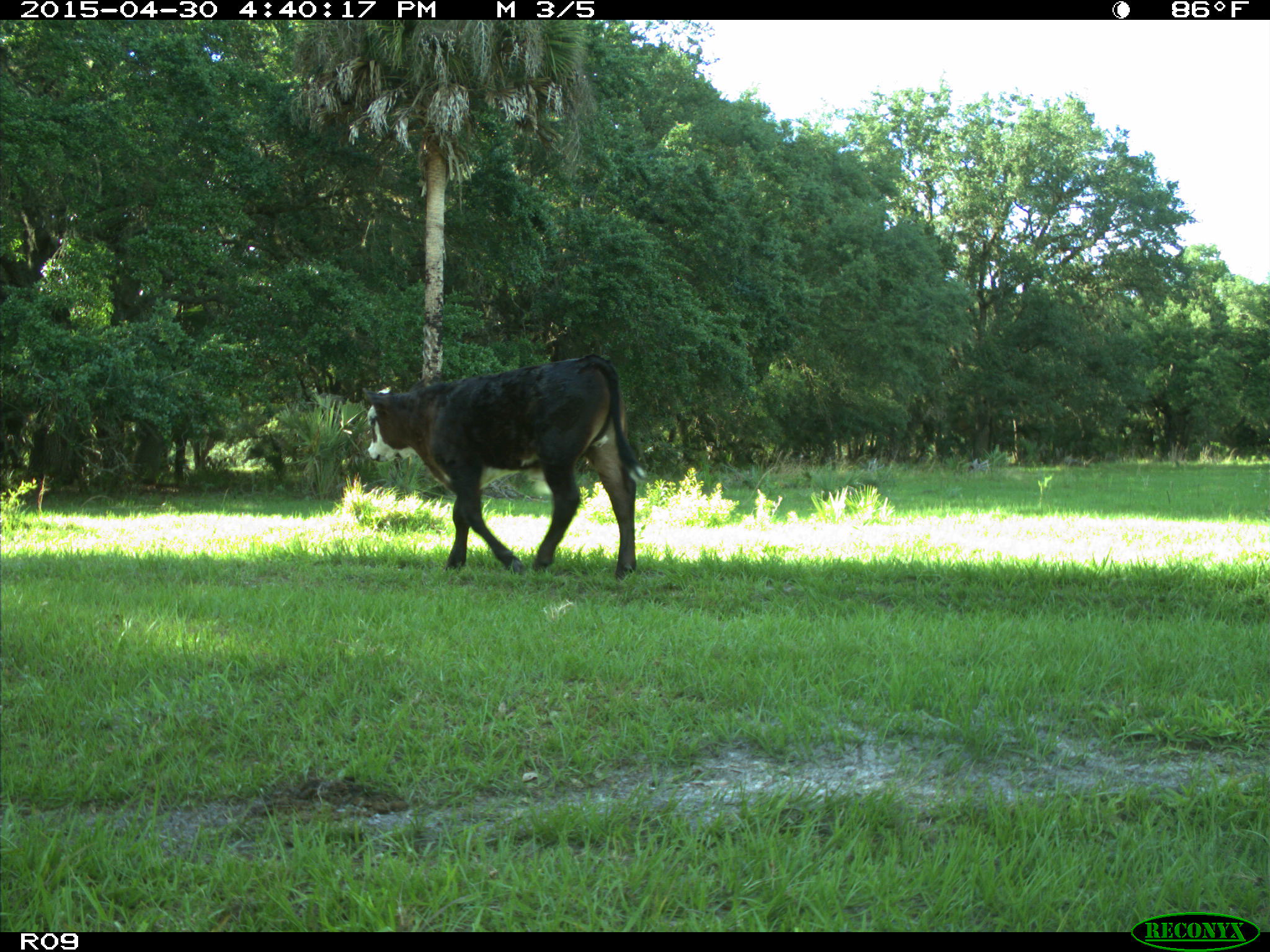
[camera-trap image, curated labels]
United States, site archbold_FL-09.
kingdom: Animalia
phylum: Chordata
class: Mammalia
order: Artiodactyla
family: Bovidae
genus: Bos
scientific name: Bos taurus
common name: domestic cow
Bos taurus (domestic cow).